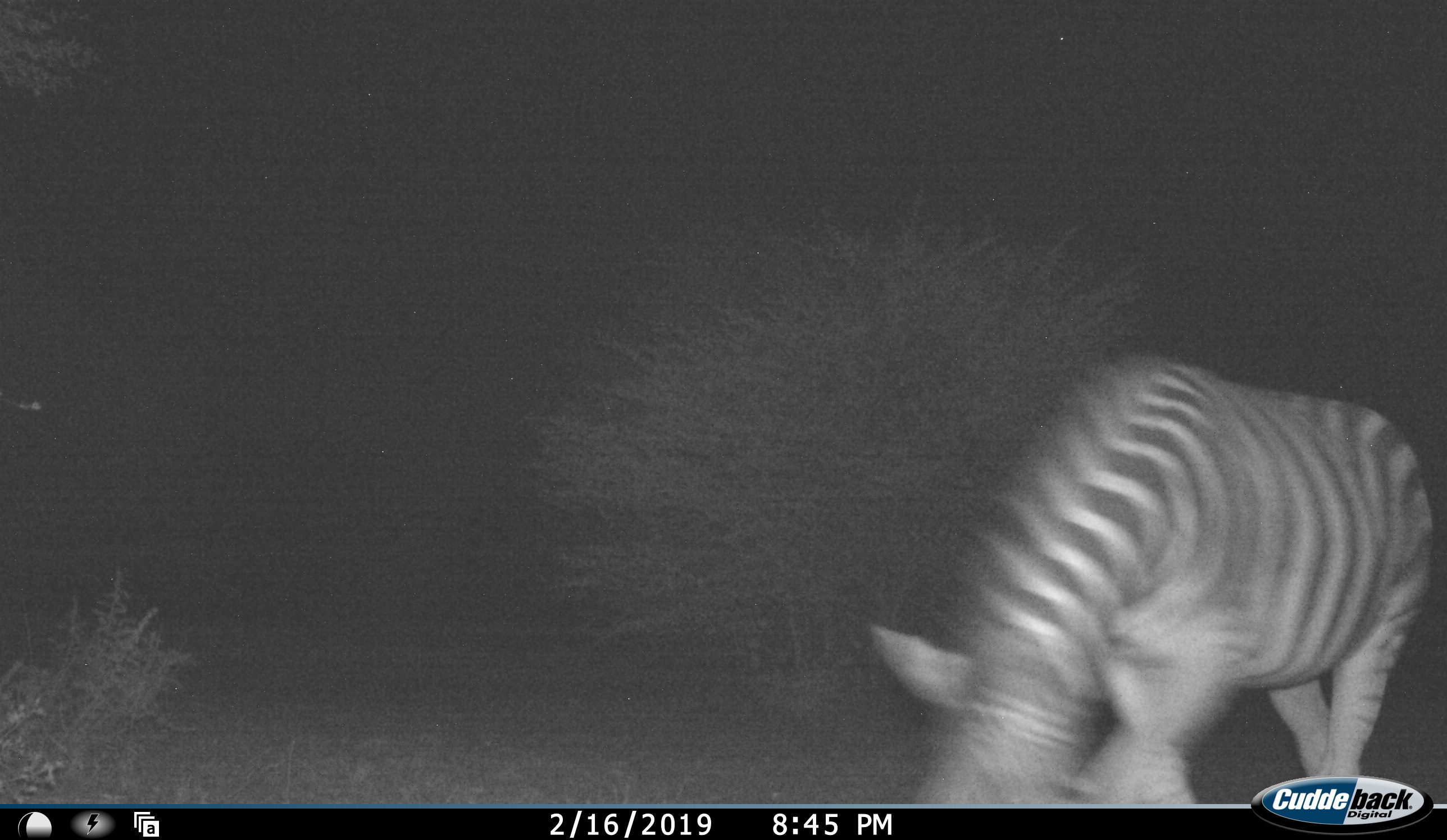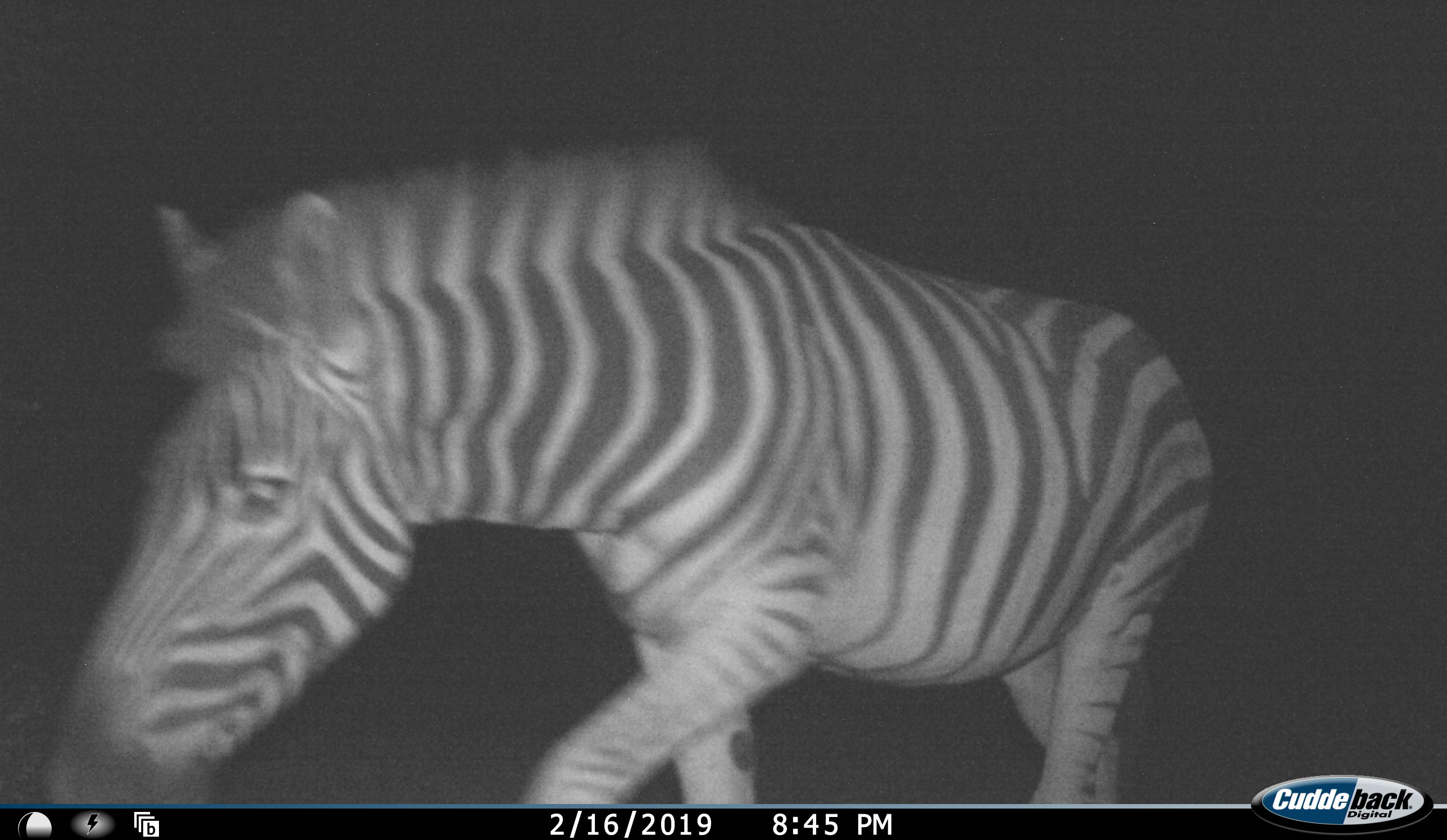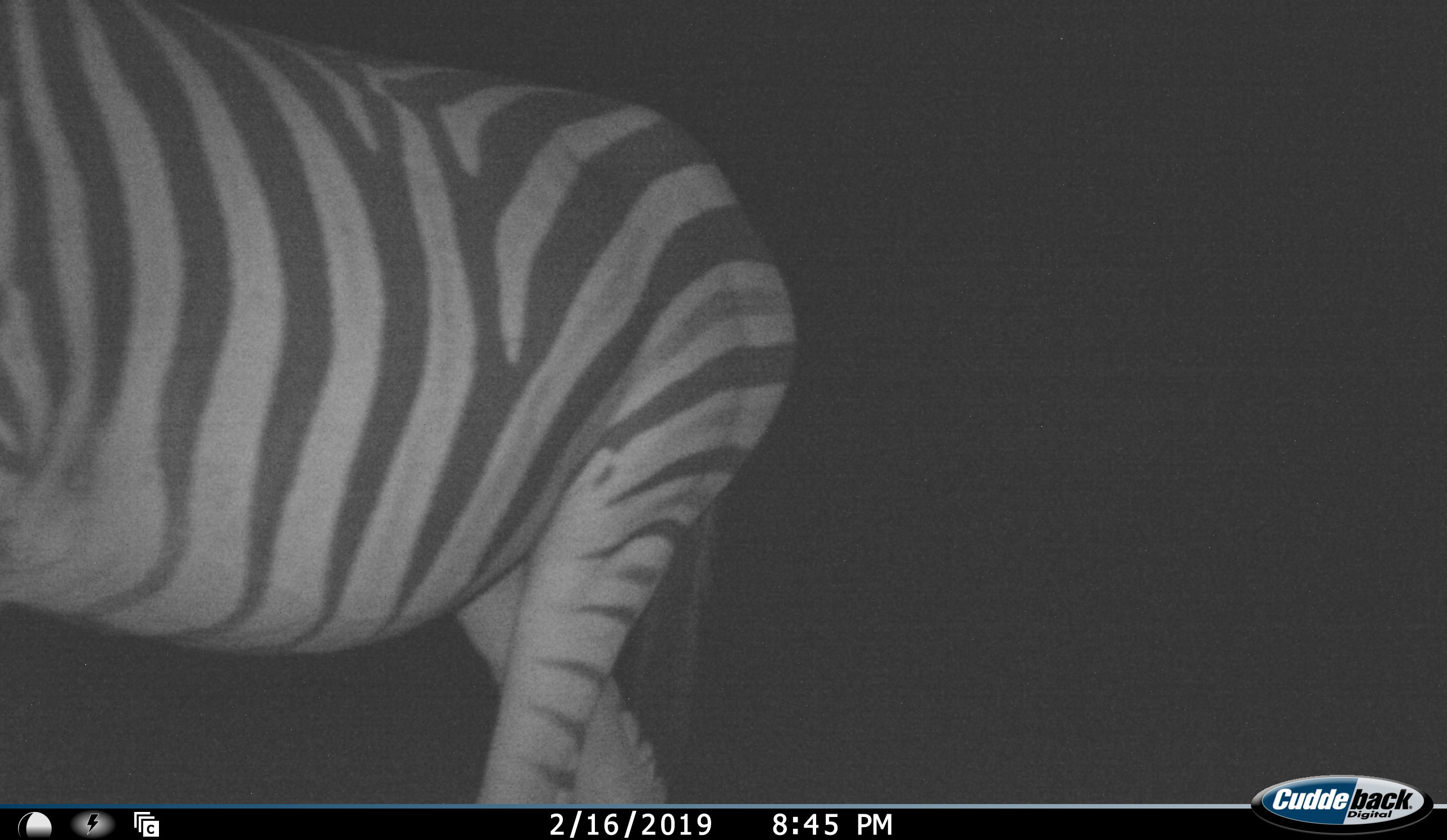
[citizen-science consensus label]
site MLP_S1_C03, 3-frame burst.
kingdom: Animalia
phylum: Chordata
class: Mammalia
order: Perissodactyla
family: Equidae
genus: Equus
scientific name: Equus quagga burchellii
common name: burchell's zebra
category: zebraburchells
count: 1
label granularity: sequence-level